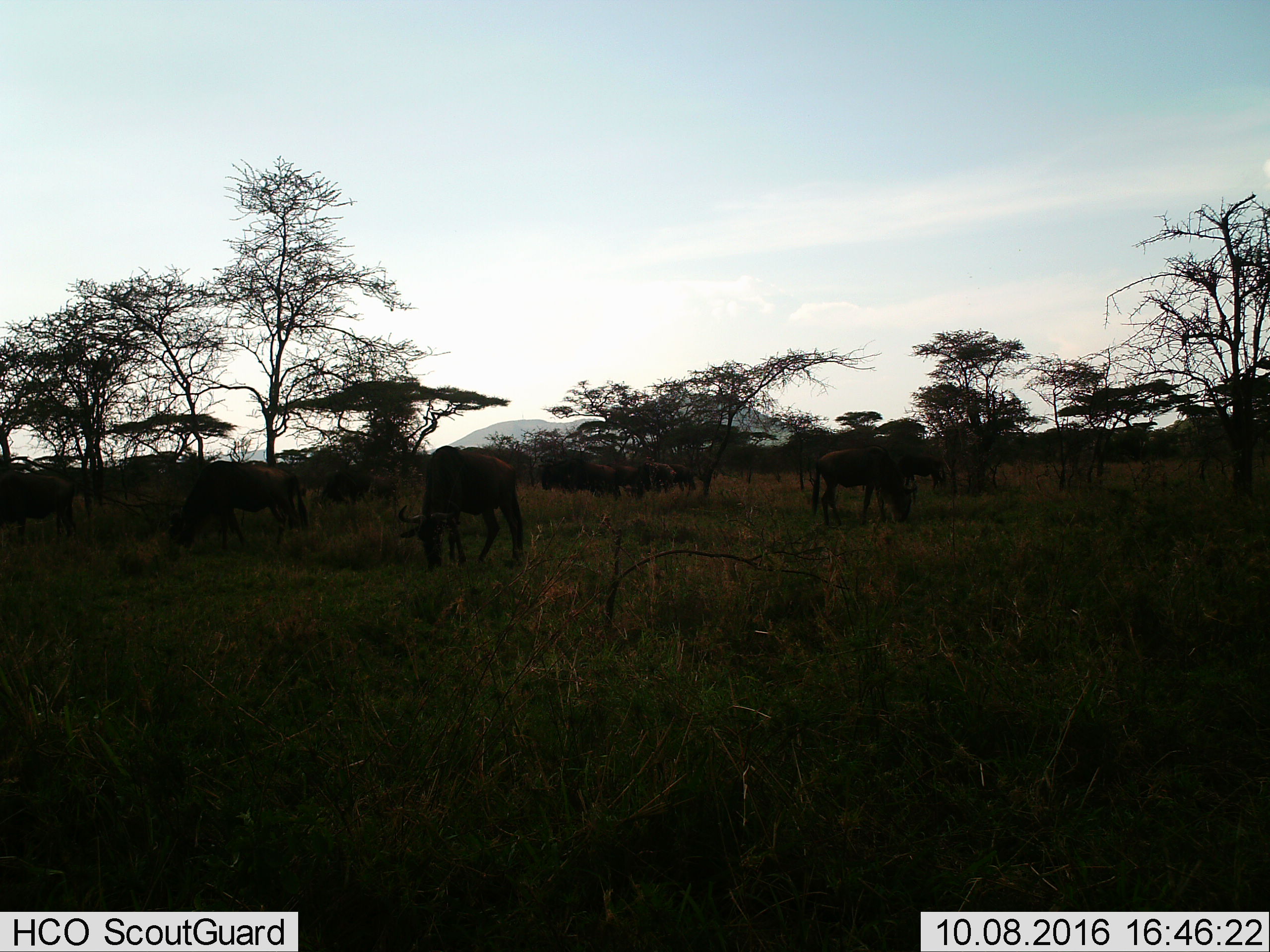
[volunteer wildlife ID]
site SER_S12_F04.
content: unidentified animal